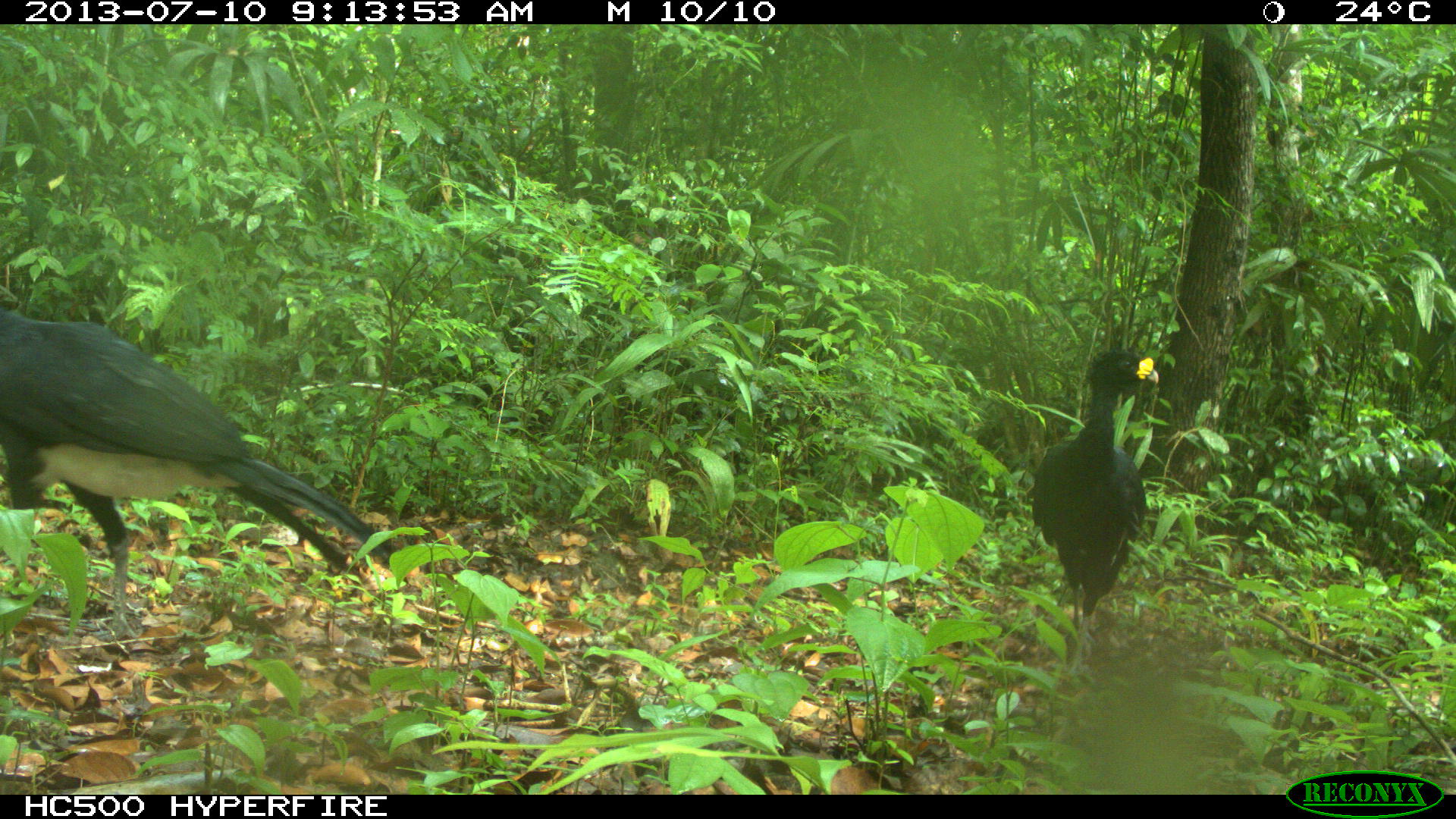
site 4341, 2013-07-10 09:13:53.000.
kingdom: Animalia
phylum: Chordata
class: Aves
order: Galliformes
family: Cracidae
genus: Crax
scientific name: Crax rubra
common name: great curassow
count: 2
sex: male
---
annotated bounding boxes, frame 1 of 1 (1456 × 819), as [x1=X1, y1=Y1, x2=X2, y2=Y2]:
crax rubra: [x1=0, y1=284, x2=399, y2=643]; [x1=1030, y1=347, x2=1158, y2=676]